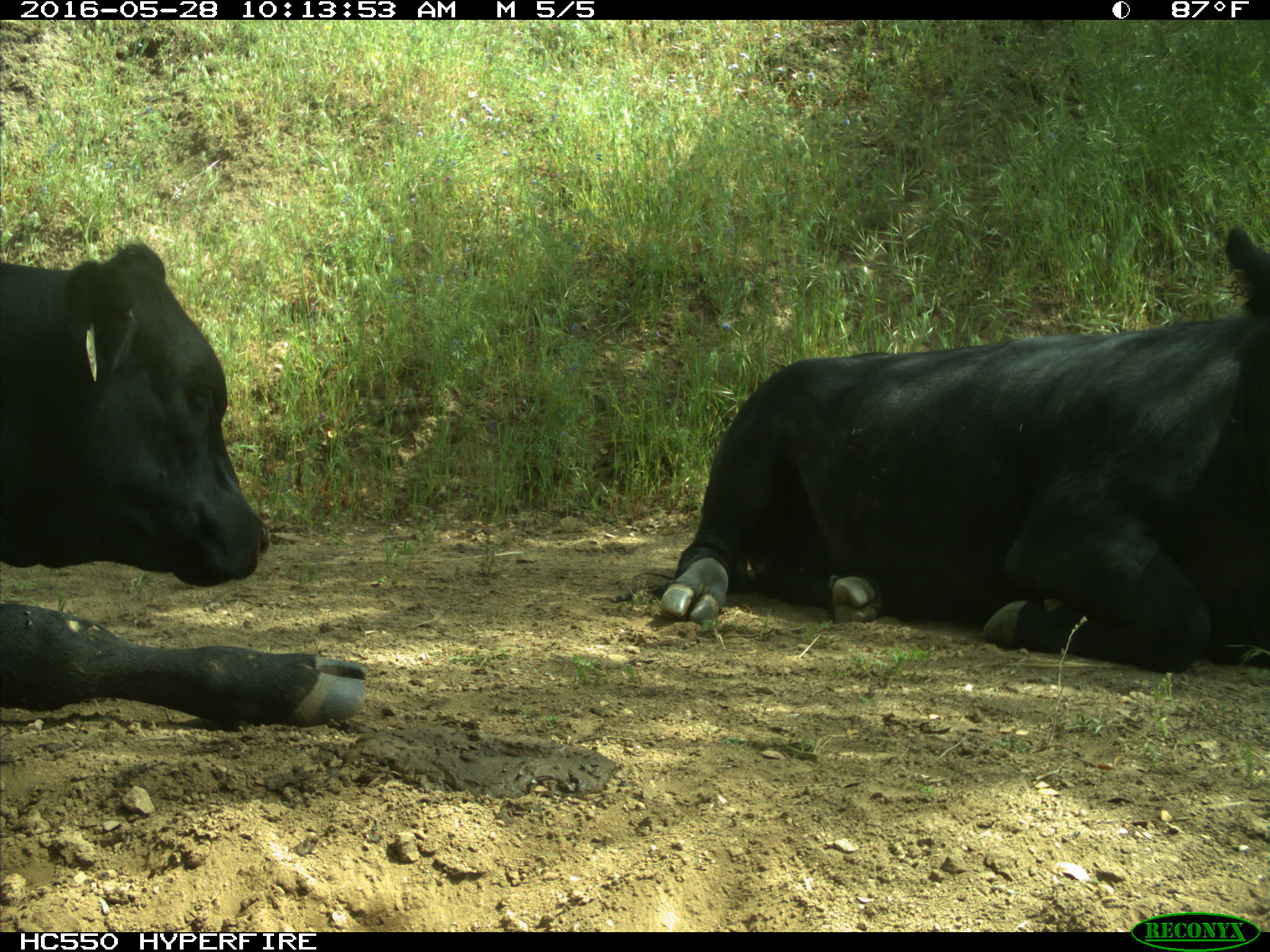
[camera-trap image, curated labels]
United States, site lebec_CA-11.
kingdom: Animalia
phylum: Chordata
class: Mammalia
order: Artiodactyla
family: Bovidae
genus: Bos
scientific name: Bos taurus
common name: domestic cow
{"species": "Bos taurus (domestic cow)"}